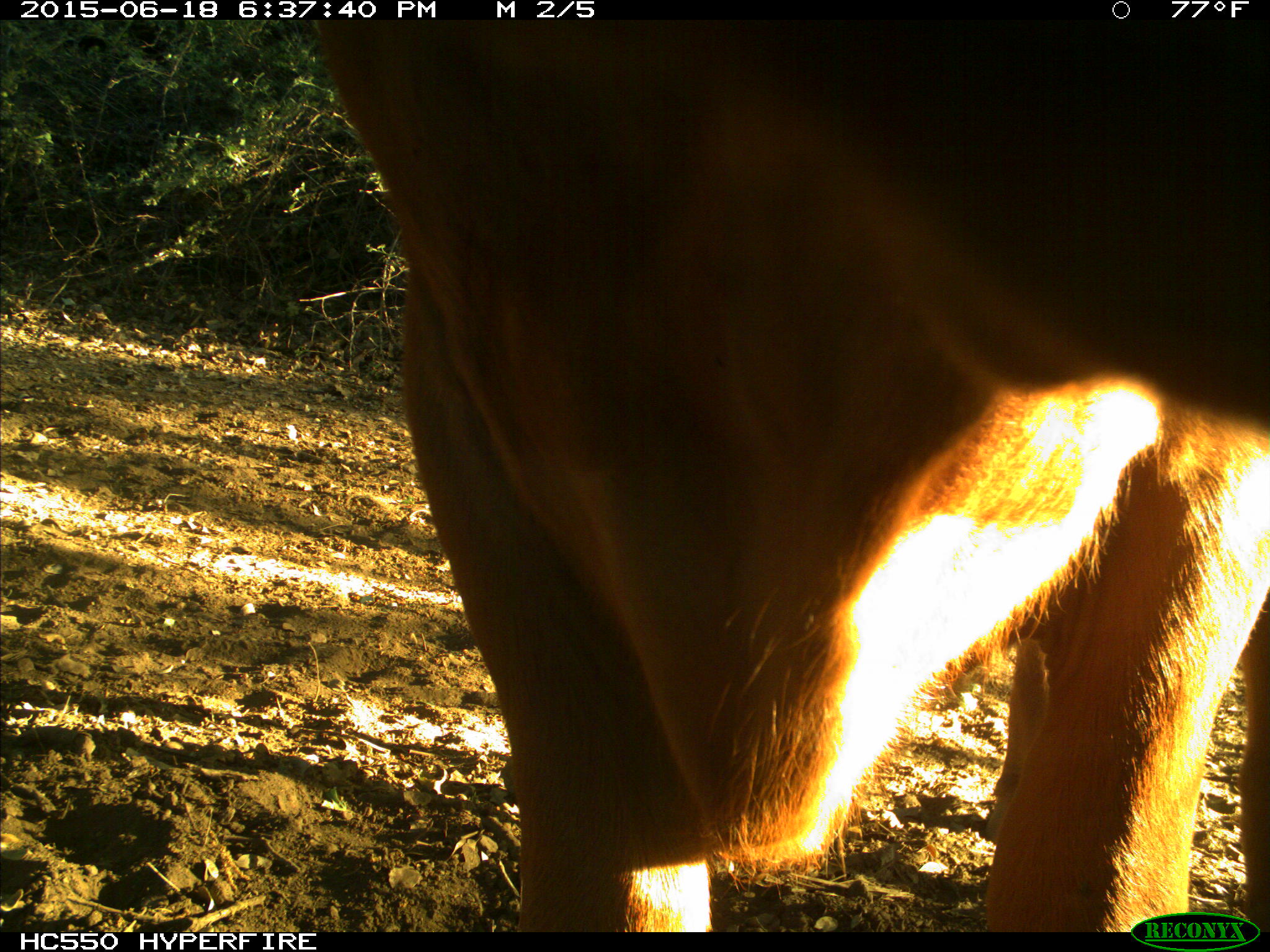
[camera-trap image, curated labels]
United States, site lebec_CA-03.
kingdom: Animalia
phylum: Chordata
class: Mammalia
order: Artiodactyla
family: Bovidae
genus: Bos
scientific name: Bos taurus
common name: domestic cow